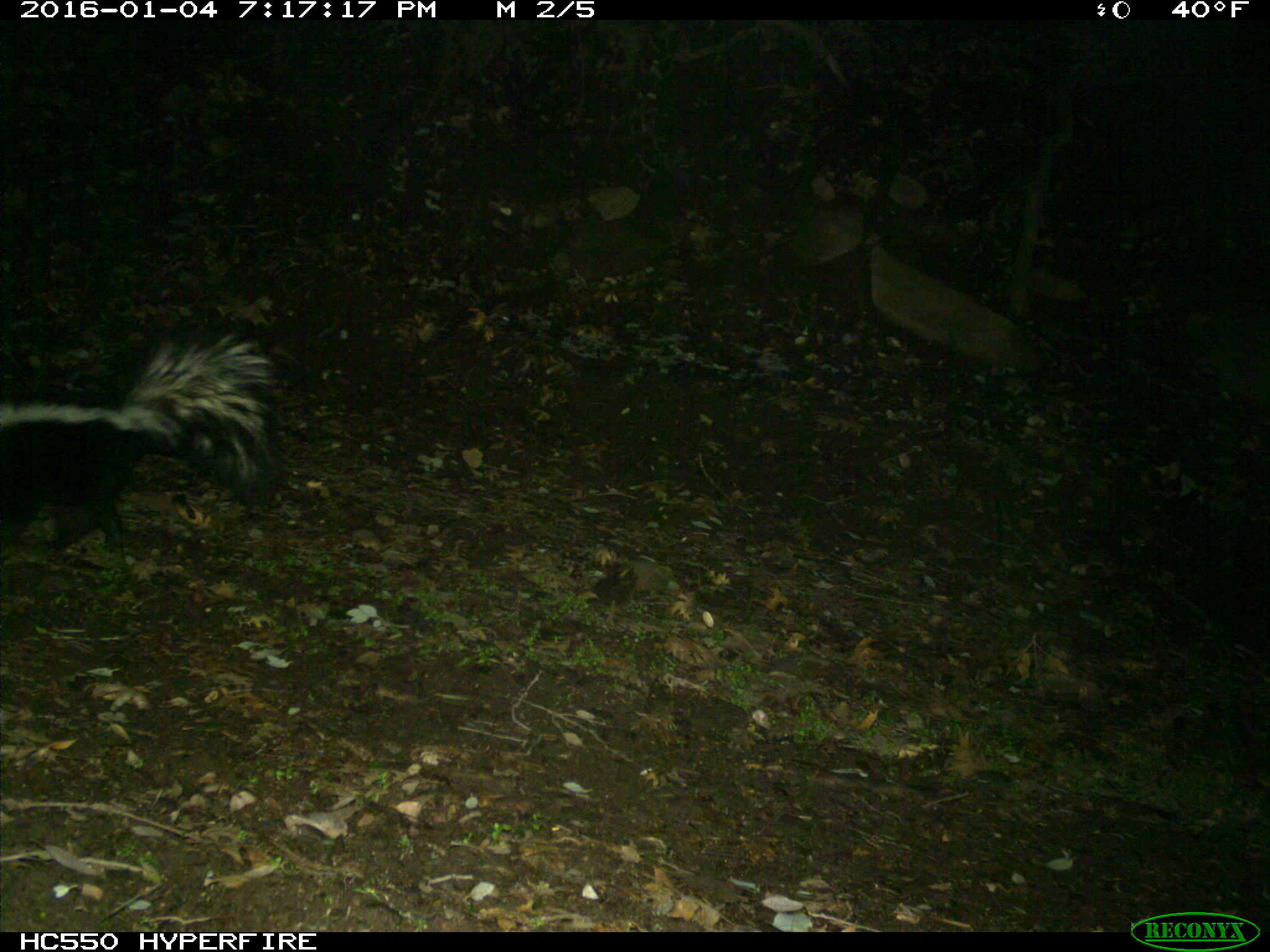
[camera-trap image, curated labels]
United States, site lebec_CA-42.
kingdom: Animalia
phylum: Chordata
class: Mammalia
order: Carnivora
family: Mephitidae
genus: Mephitis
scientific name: Mephitis mephitis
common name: striped skunk